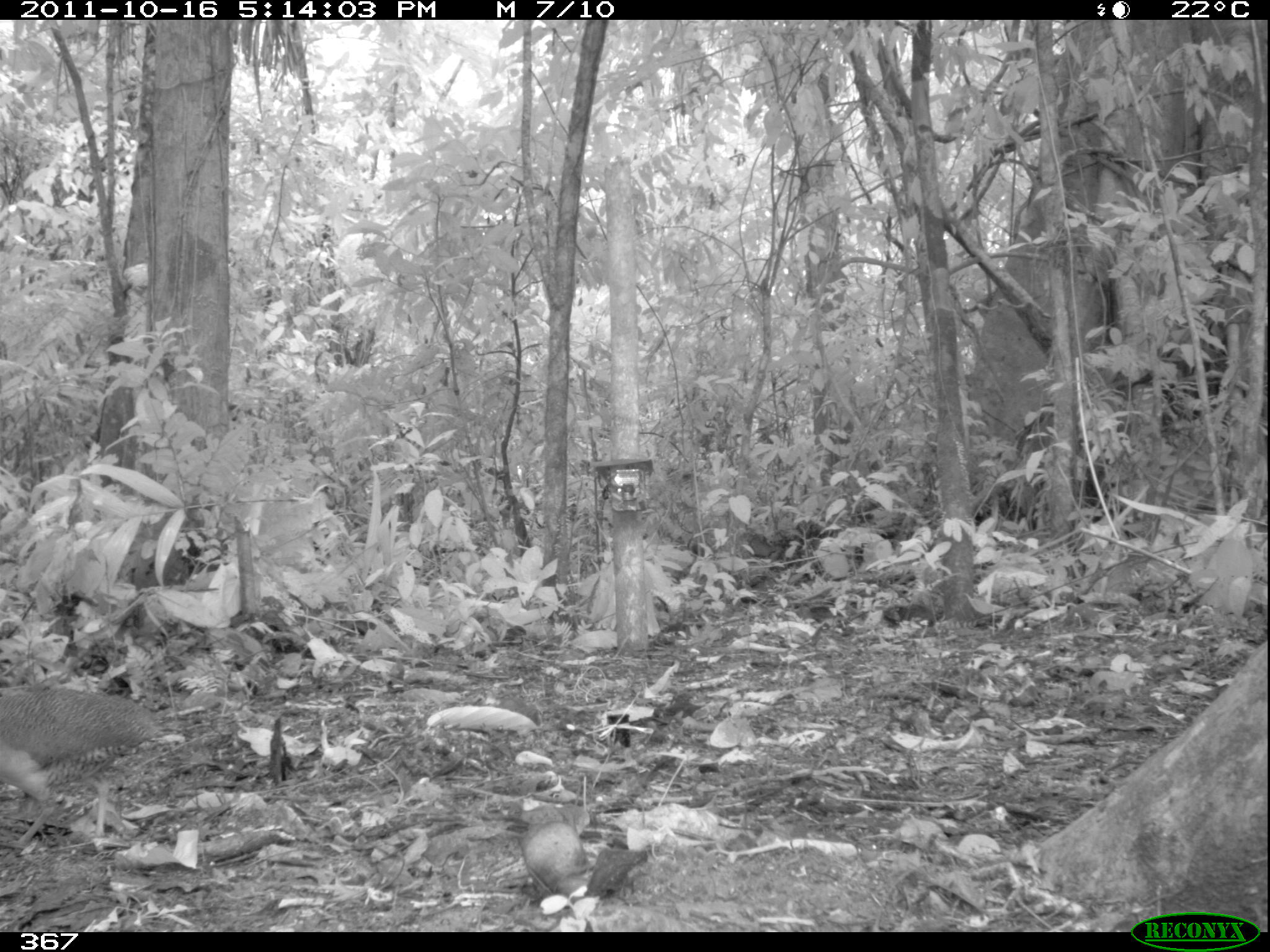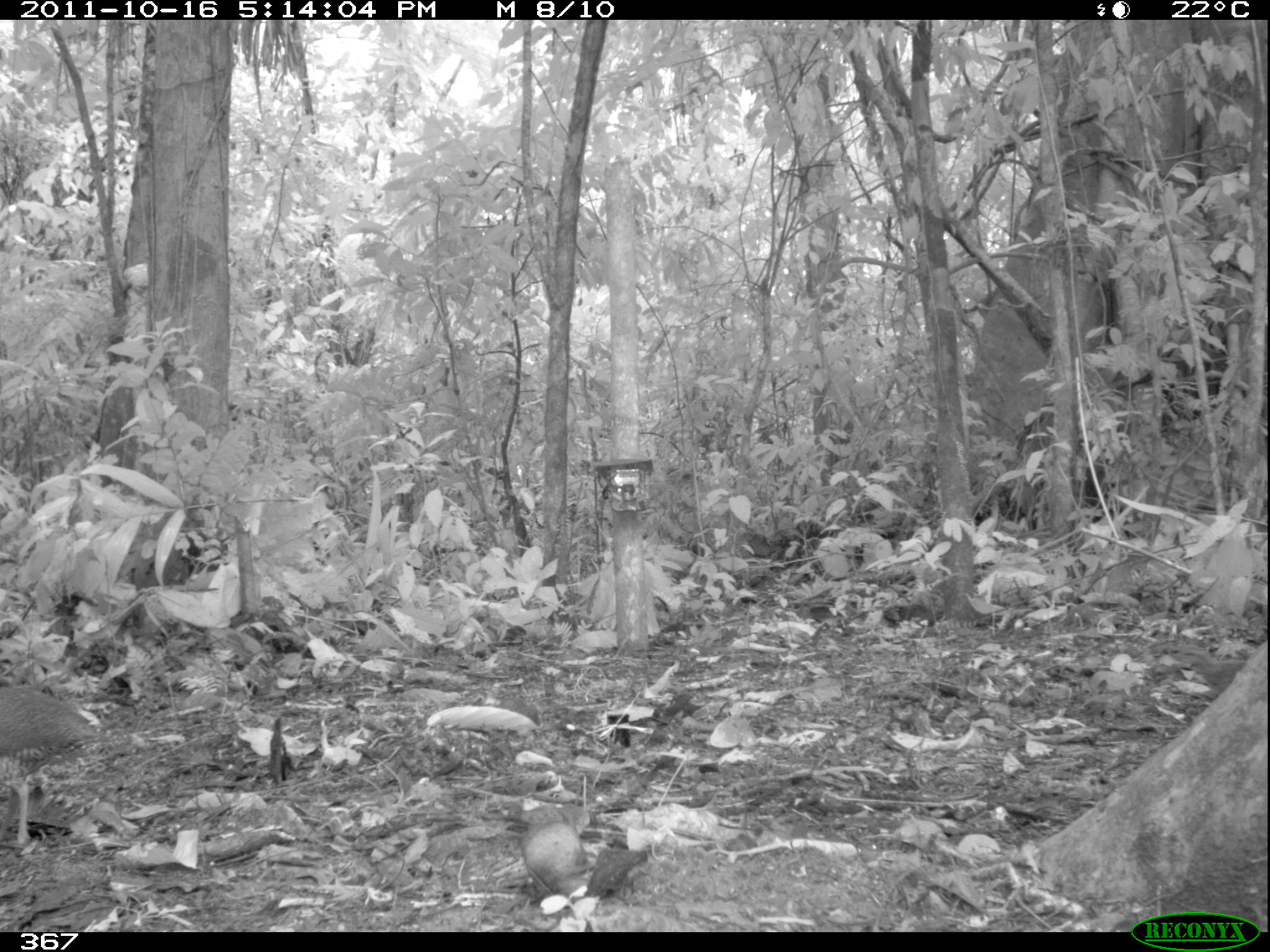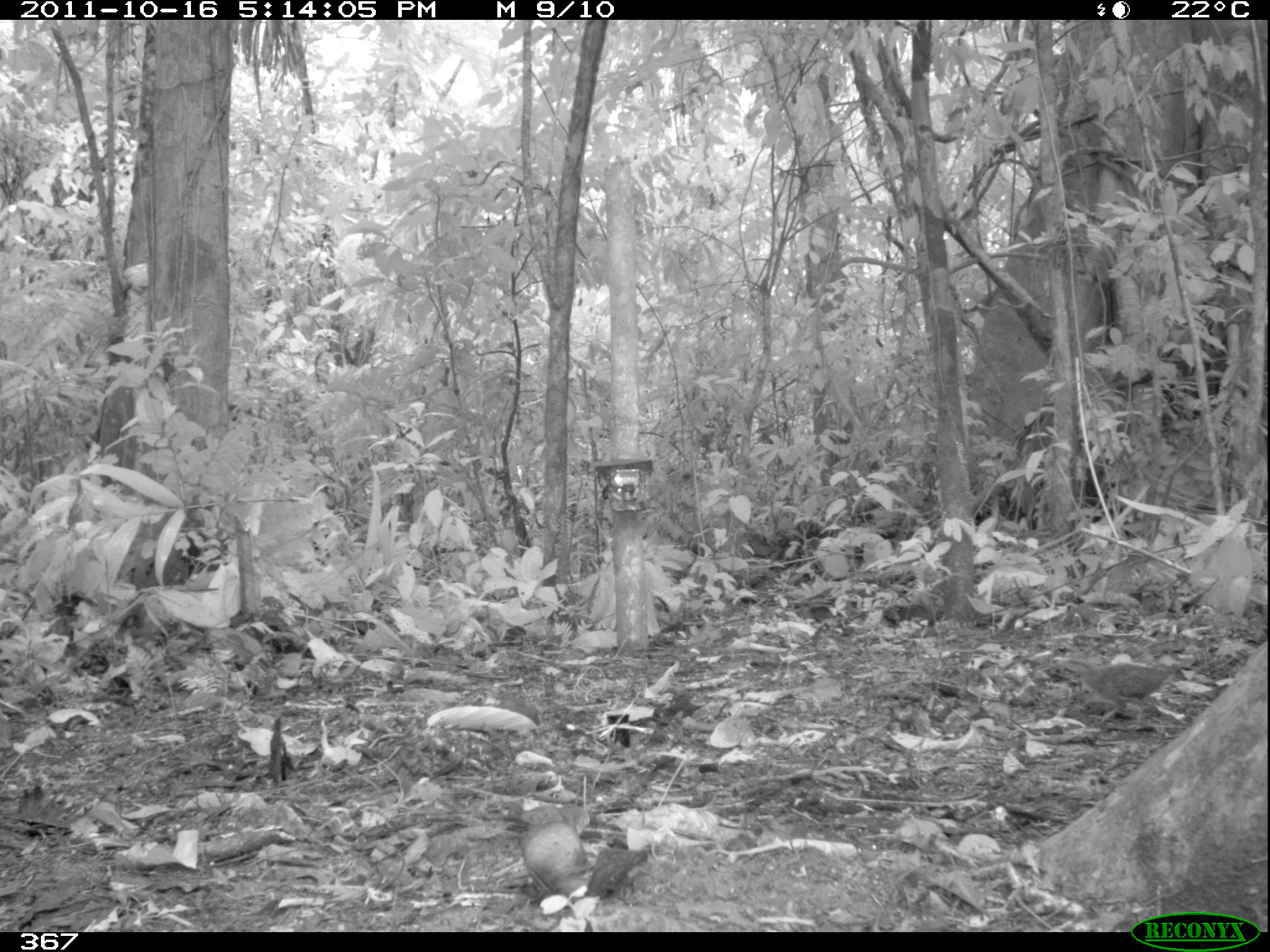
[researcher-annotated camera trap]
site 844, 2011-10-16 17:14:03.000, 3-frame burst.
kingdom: Animalia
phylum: Chordata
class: Aves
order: Tinamiformes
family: Tinamidae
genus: Crypturellus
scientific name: Crypturellus soui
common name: little tinamou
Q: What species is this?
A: Crypturellus soui (little tinamou).